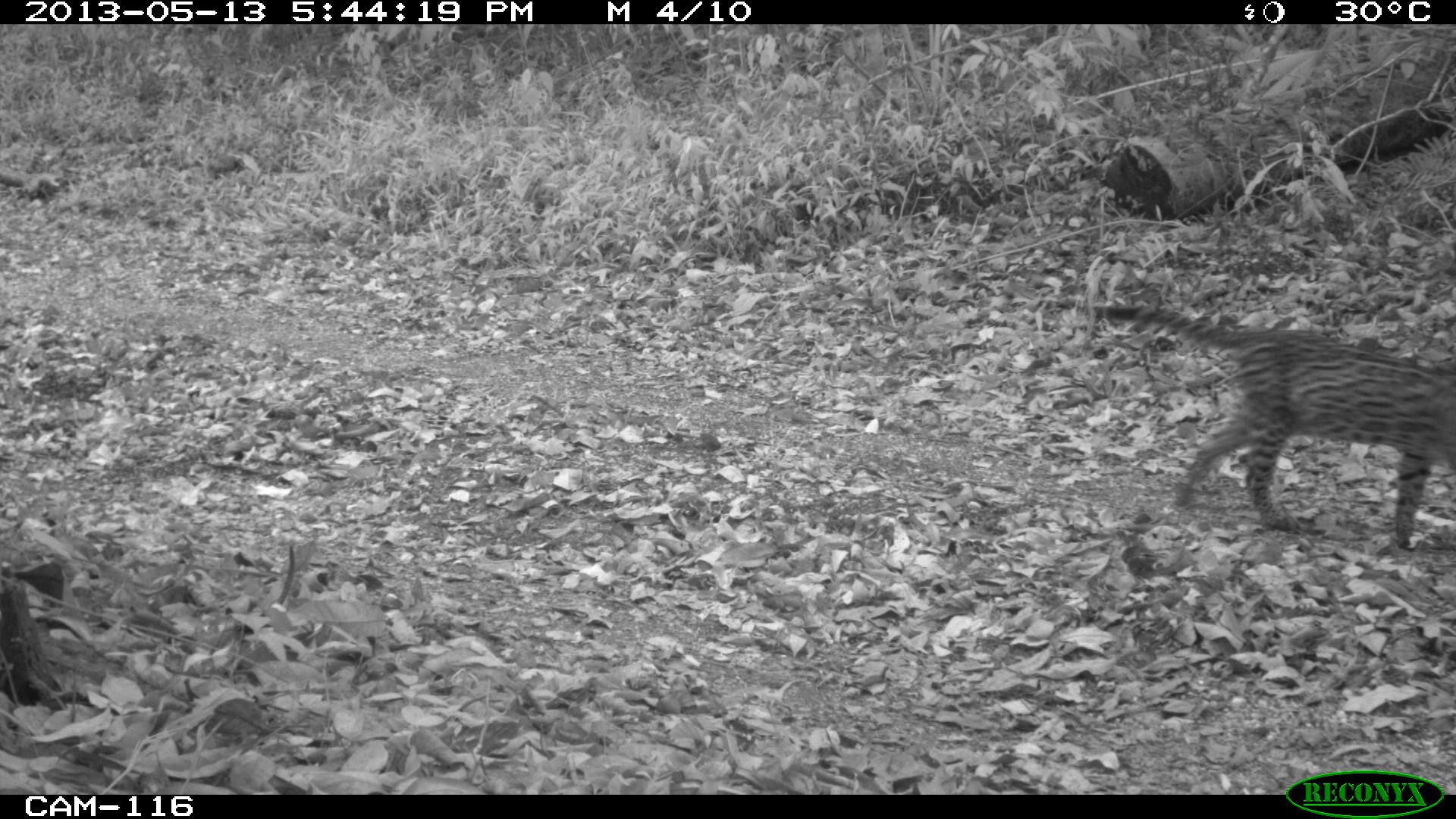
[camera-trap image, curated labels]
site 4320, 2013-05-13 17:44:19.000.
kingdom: Animalia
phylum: Chordata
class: Mammalia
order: Carnivora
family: Felidae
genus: Leopardus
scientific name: Leopardus pardalis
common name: ocelot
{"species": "Leopardus pardalis (ocelot)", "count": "1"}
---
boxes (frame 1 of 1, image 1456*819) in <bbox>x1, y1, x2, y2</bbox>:
leopardus pardalis: <bbox>1093, 297, 1454, 553</bbox>